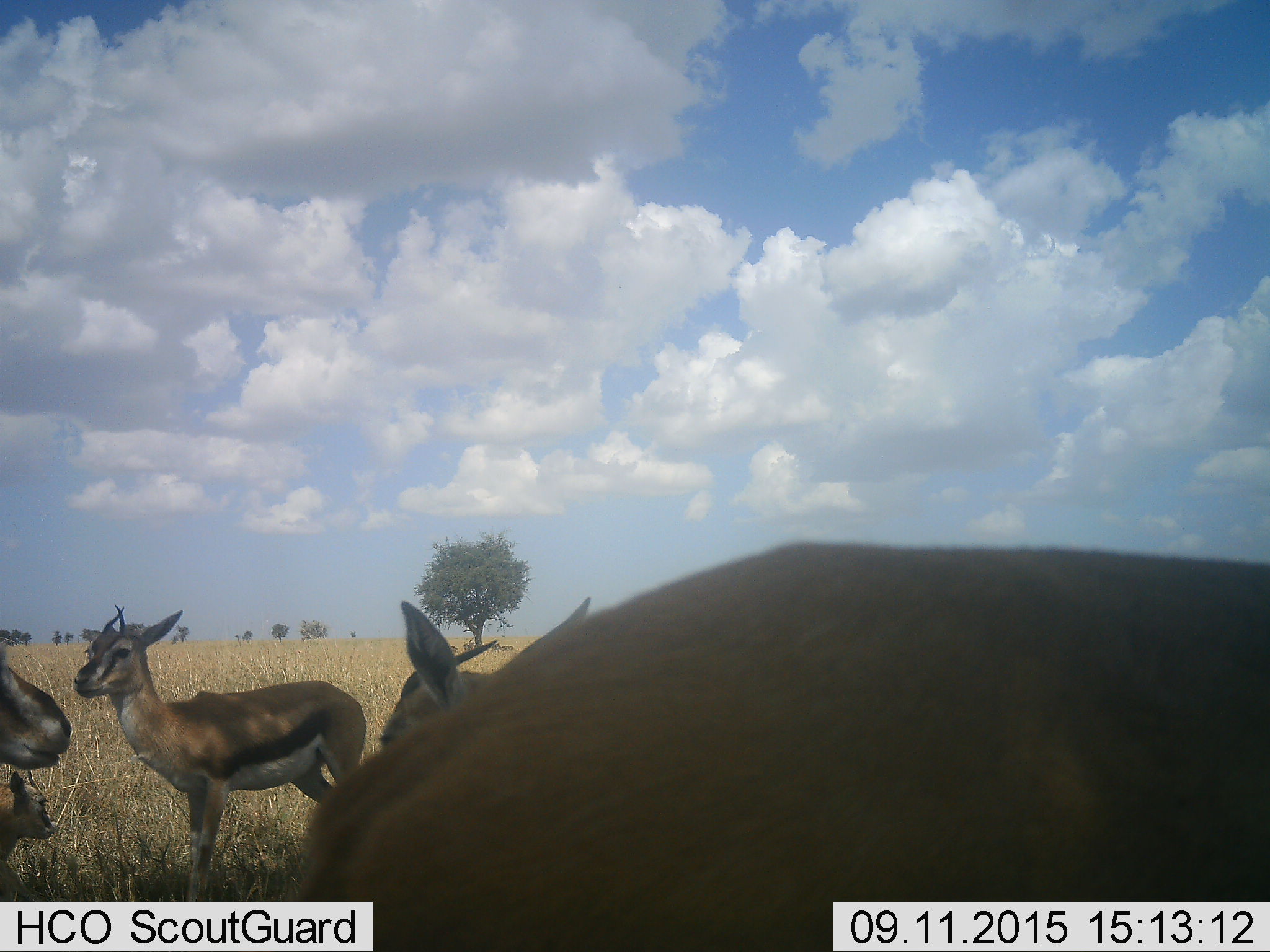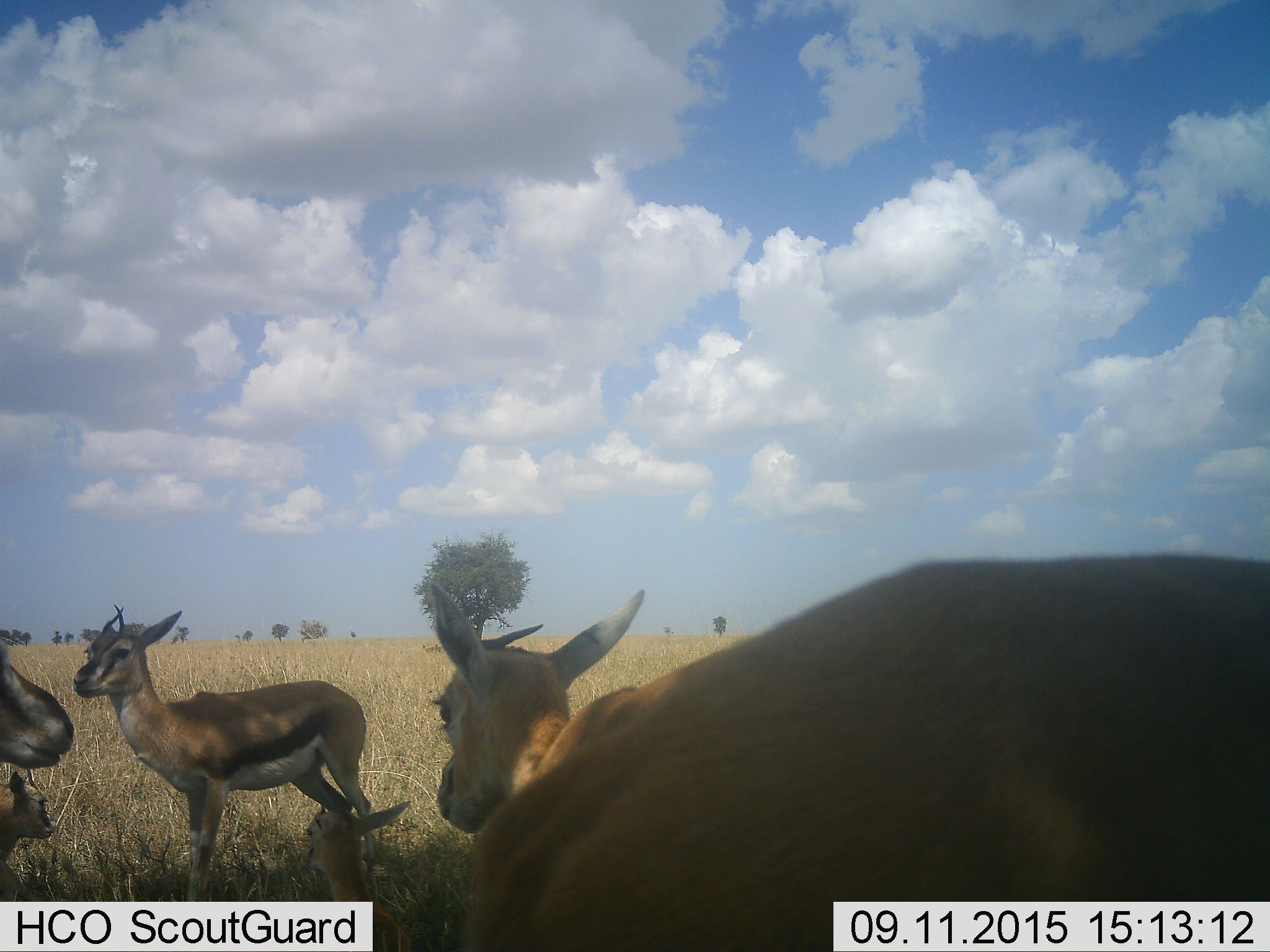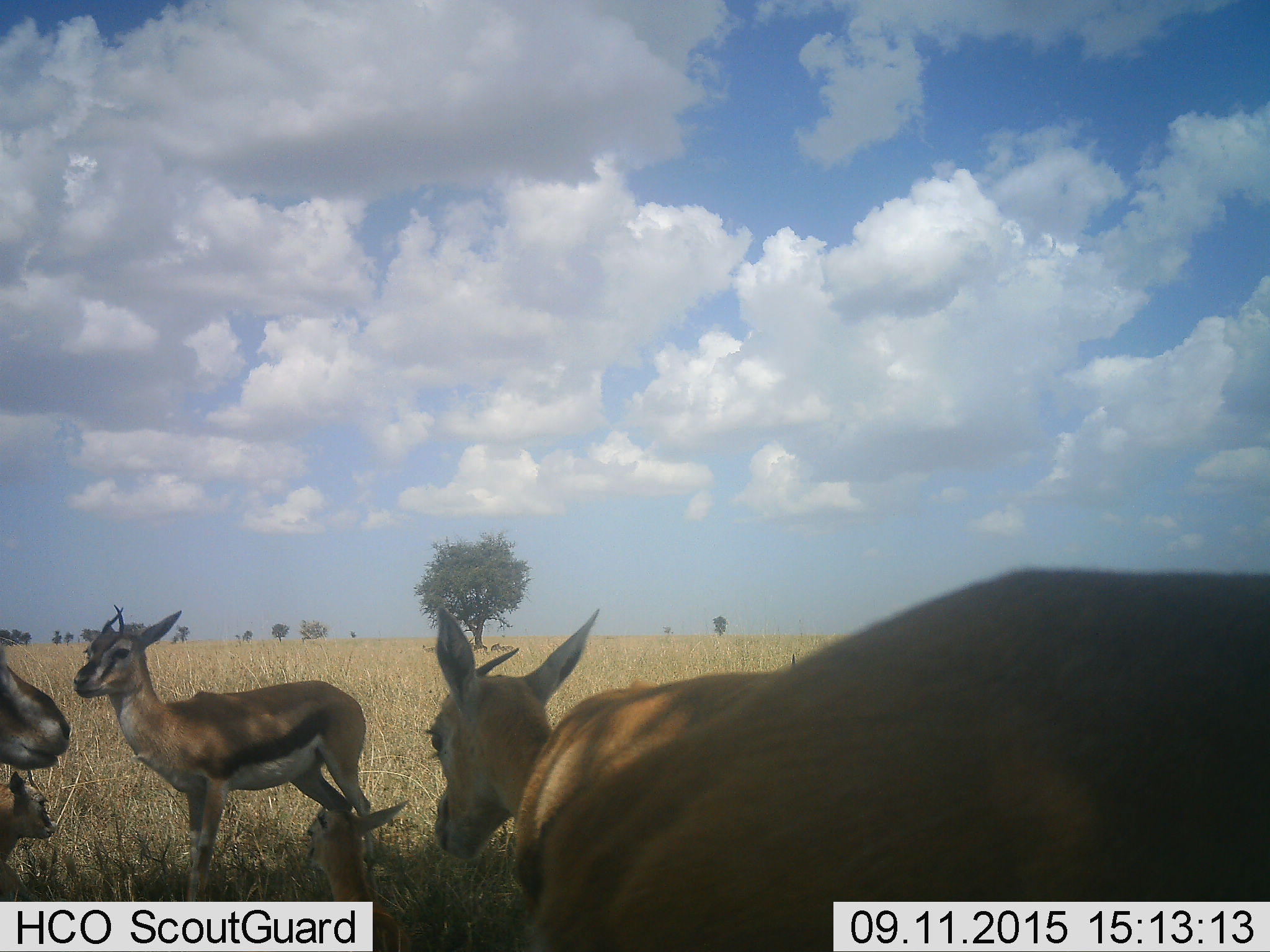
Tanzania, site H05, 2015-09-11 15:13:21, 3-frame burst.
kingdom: Animalia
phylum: Chordata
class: Mammalia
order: Artiodactyla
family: Bovidae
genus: Eudorcas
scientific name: Eudorcas thomsonii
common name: thomson's gazelle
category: gazellethomsons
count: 5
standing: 78%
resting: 44%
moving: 22%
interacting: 0%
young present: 89%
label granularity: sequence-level